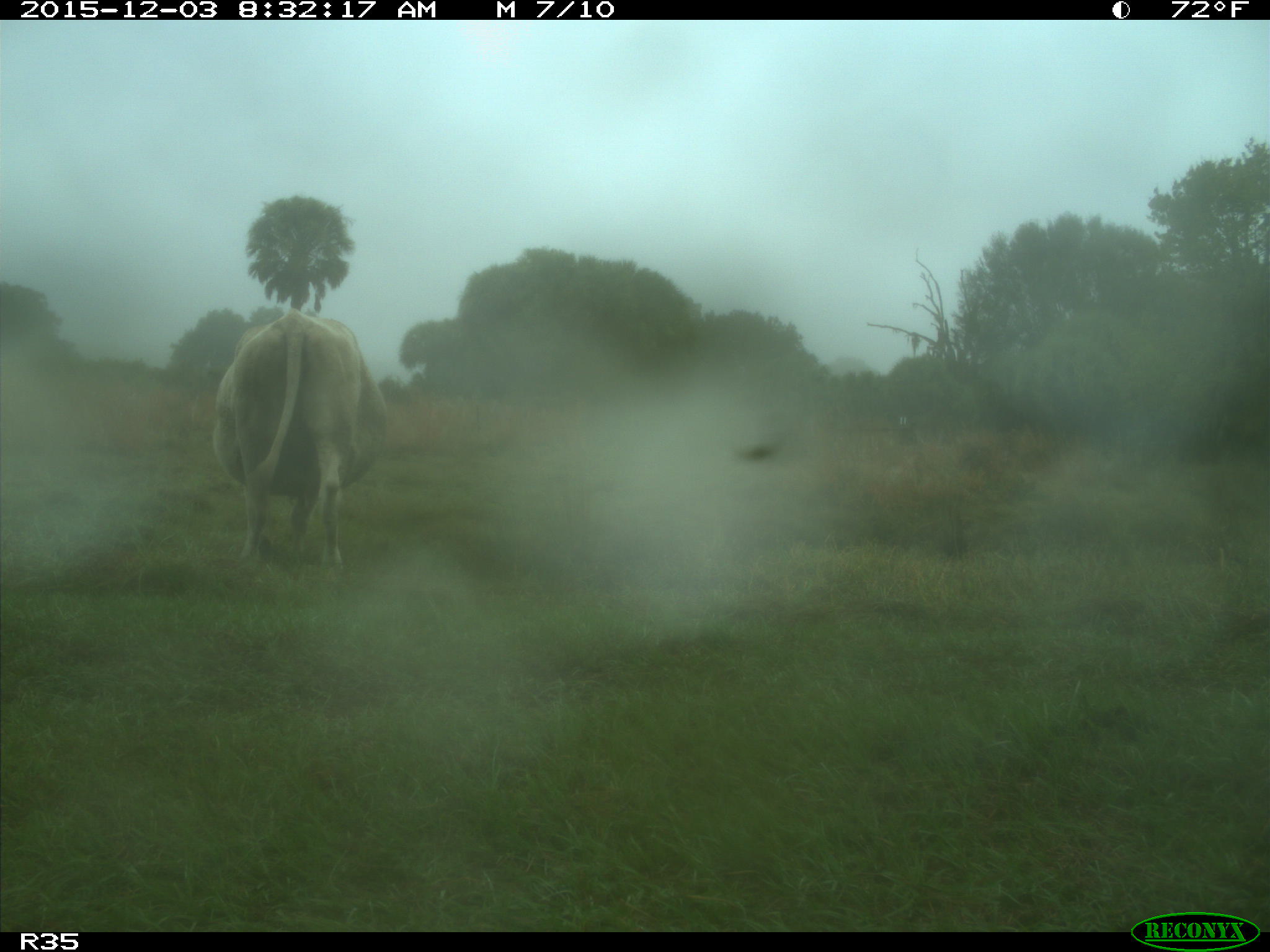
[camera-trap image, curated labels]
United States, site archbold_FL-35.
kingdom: Animalia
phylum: Chordata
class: Mammalia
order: Artiodactyla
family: Bovidae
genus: Bos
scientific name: Bos taurus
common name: domestic cow